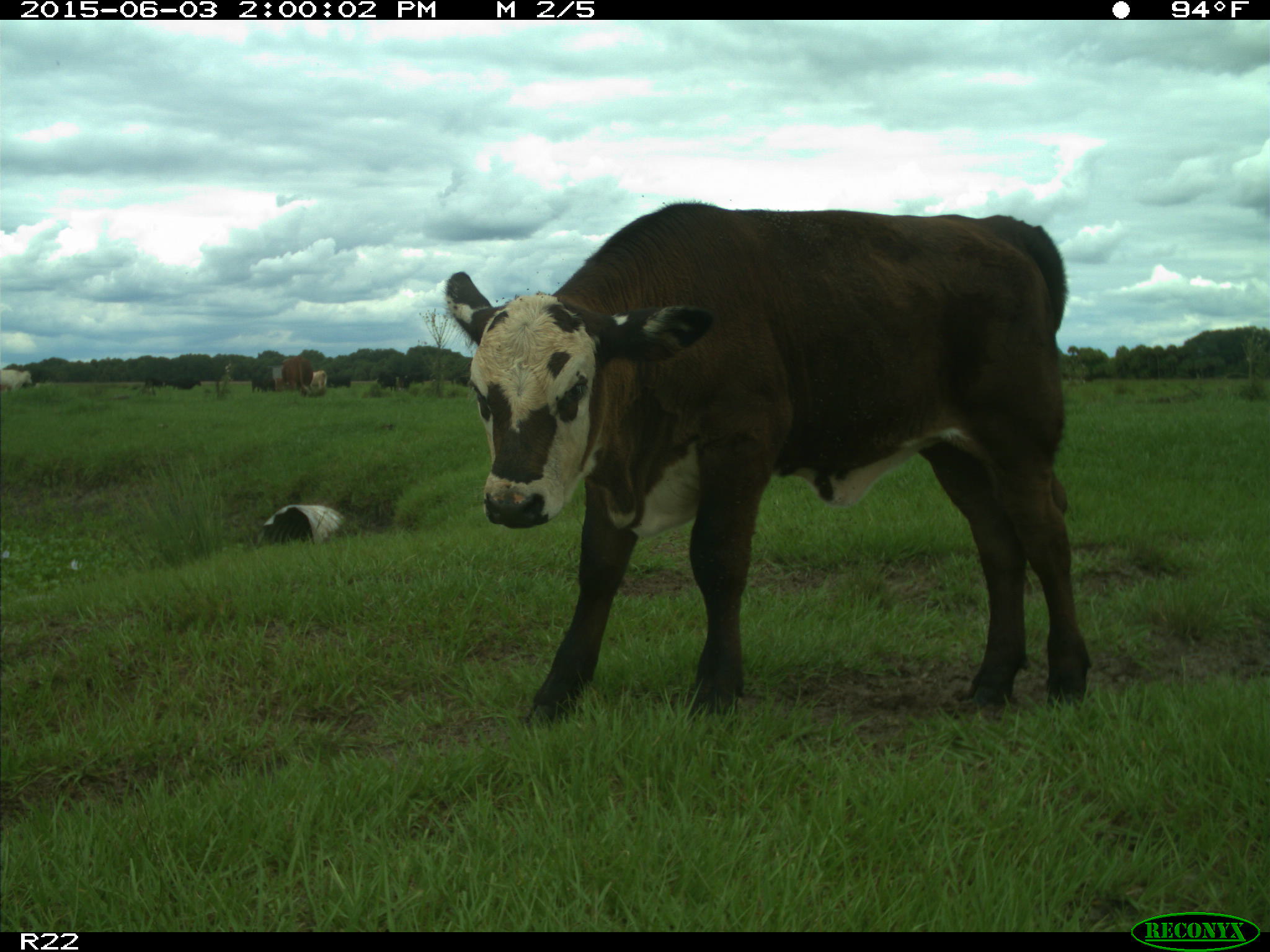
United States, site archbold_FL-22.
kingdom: Animalia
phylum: Chordata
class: Mammalia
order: Artiodactyla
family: Bovidae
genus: Bos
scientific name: Bos taurus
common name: domestic cow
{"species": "Bos taurus (domestic cow)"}